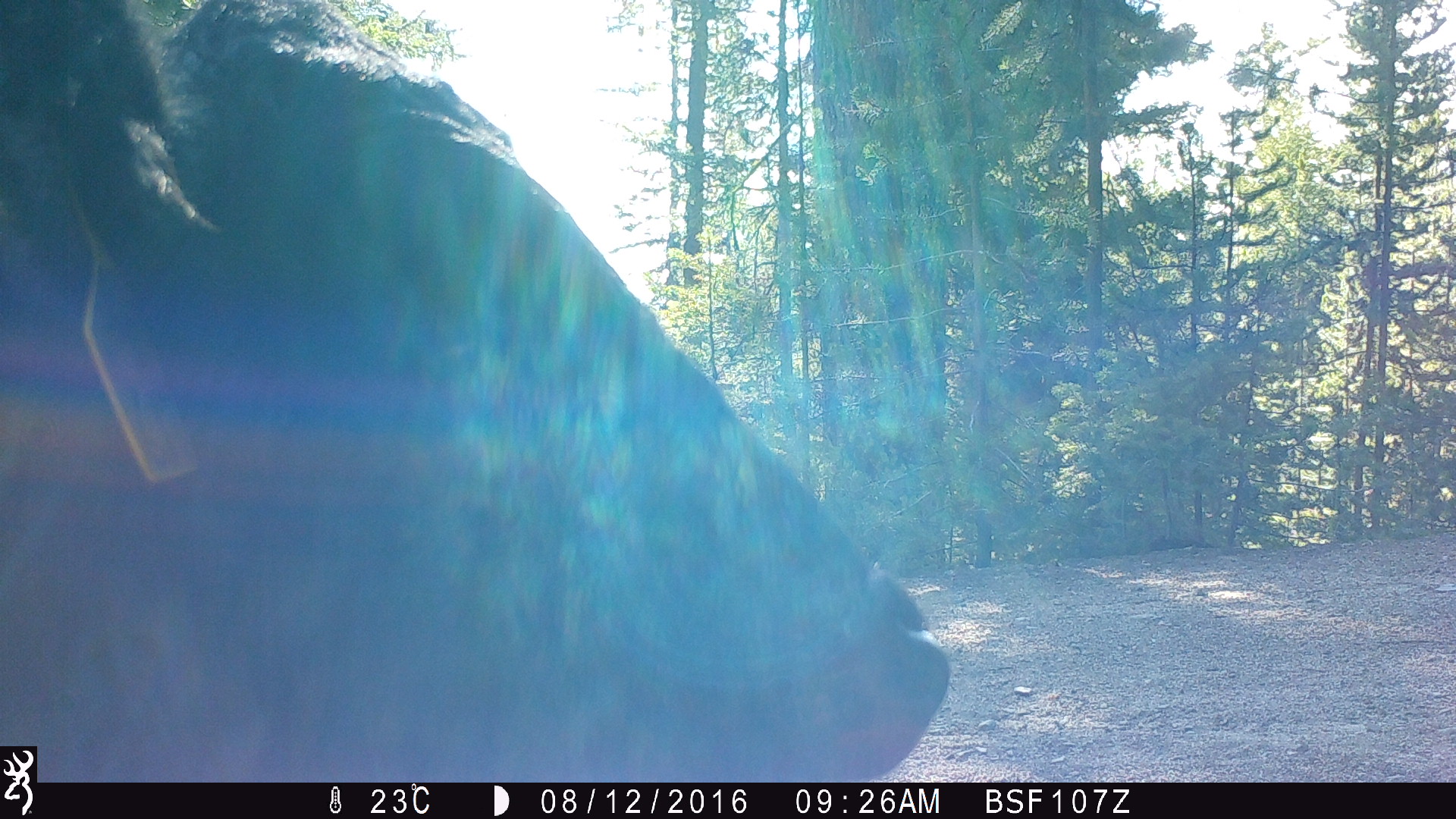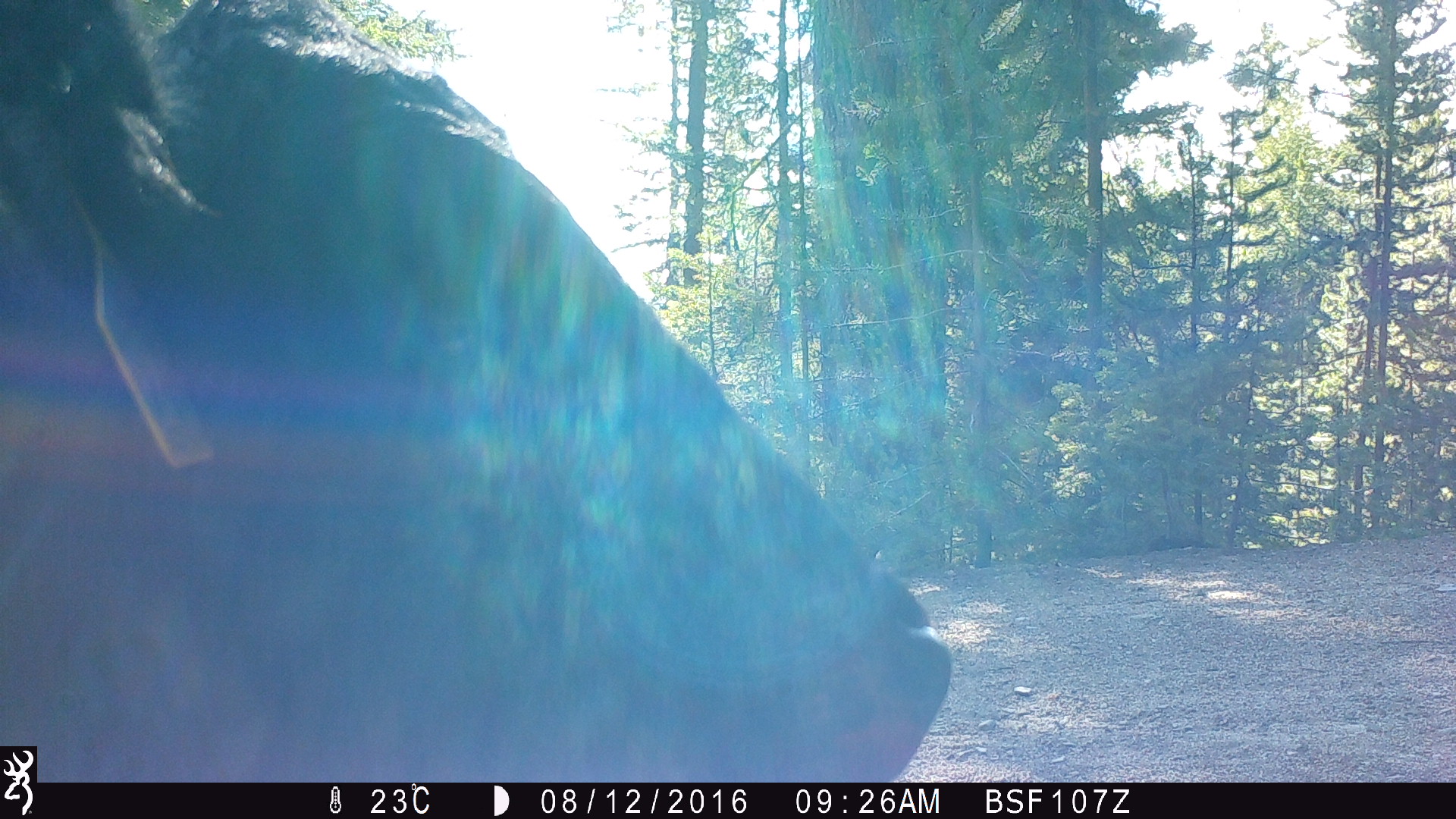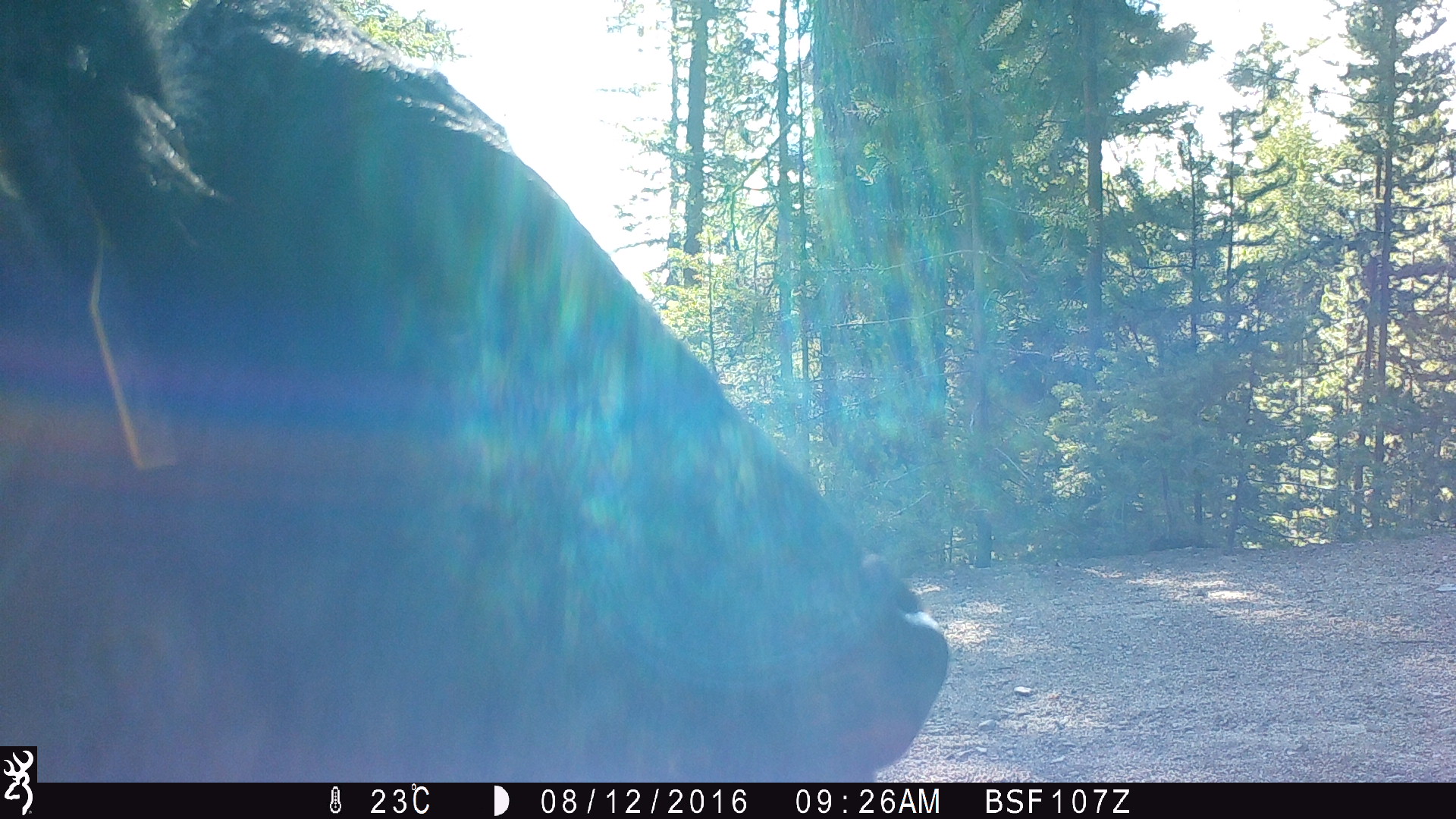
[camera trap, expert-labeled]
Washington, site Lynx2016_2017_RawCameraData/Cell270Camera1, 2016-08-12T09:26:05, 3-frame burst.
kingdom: Animalia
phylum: Chordata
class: Mammalia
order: Artiodactyla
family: Bovidae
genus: Bos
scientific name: Bos taurus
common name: domestic cattle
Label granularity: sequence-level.